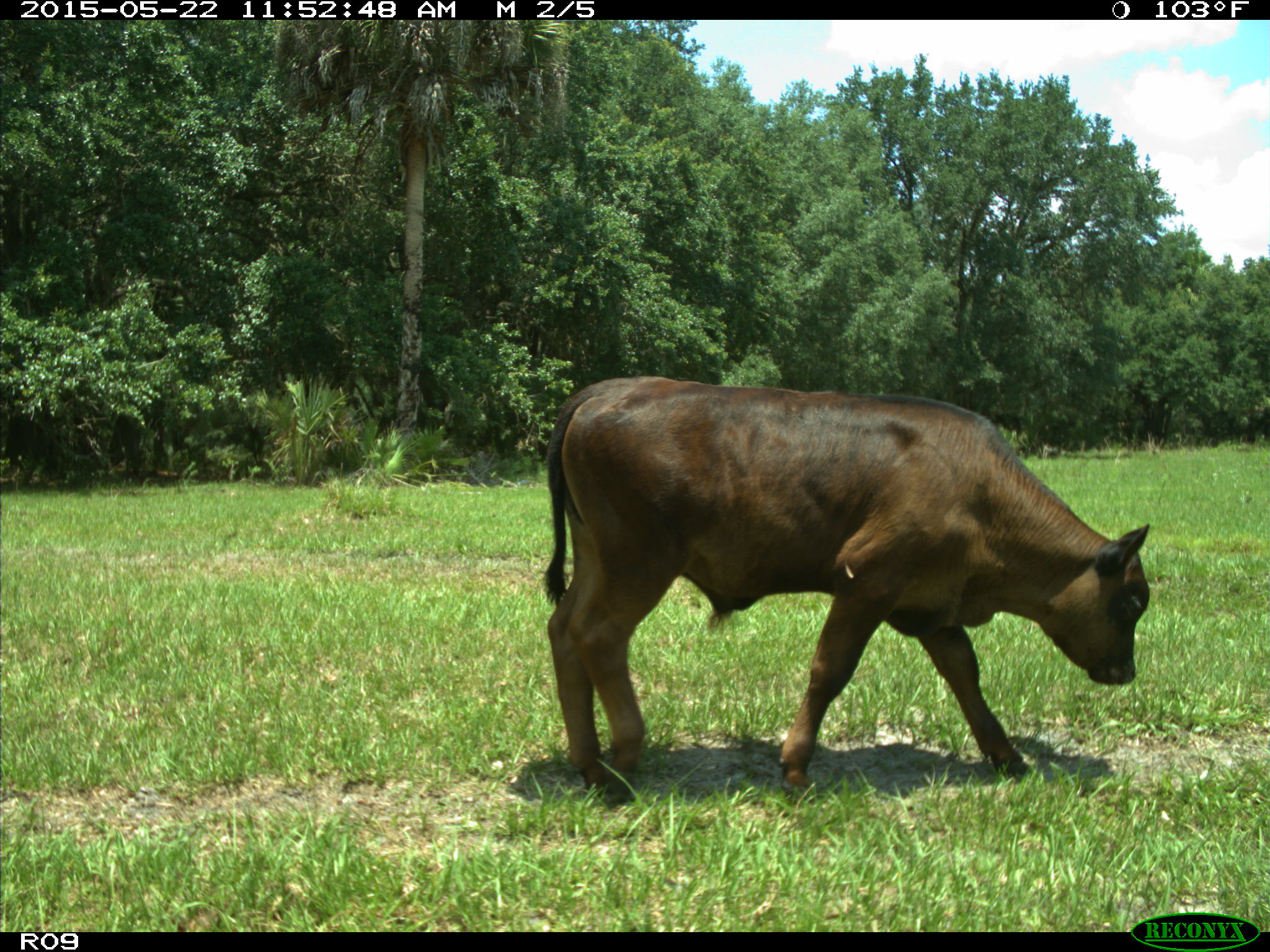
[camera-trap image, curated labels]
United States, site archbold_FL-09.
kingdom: Animalia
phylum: Chordata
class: Mammalia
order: Artiodactyla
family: Bovidae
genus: Bos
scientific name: Bos taurus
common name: domestic cow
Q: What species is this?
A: Bos taurus (domestic cow).